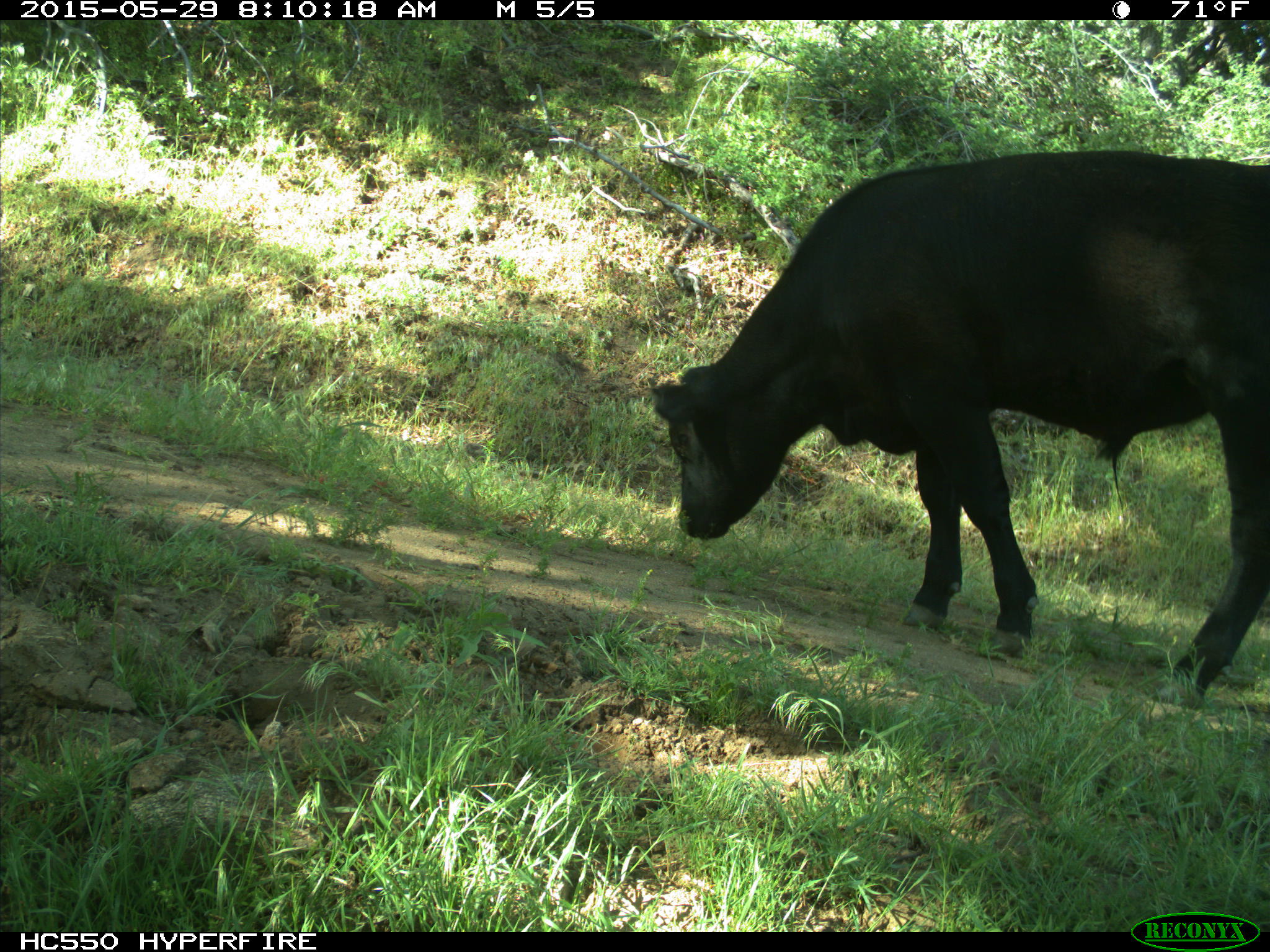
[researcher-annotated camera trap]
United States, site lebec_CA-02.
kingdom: Animalia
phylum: Chordata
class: Mammalia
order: Artiodactyla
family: Bovidae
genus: Bos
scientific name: Bos taurus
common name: domestic cow